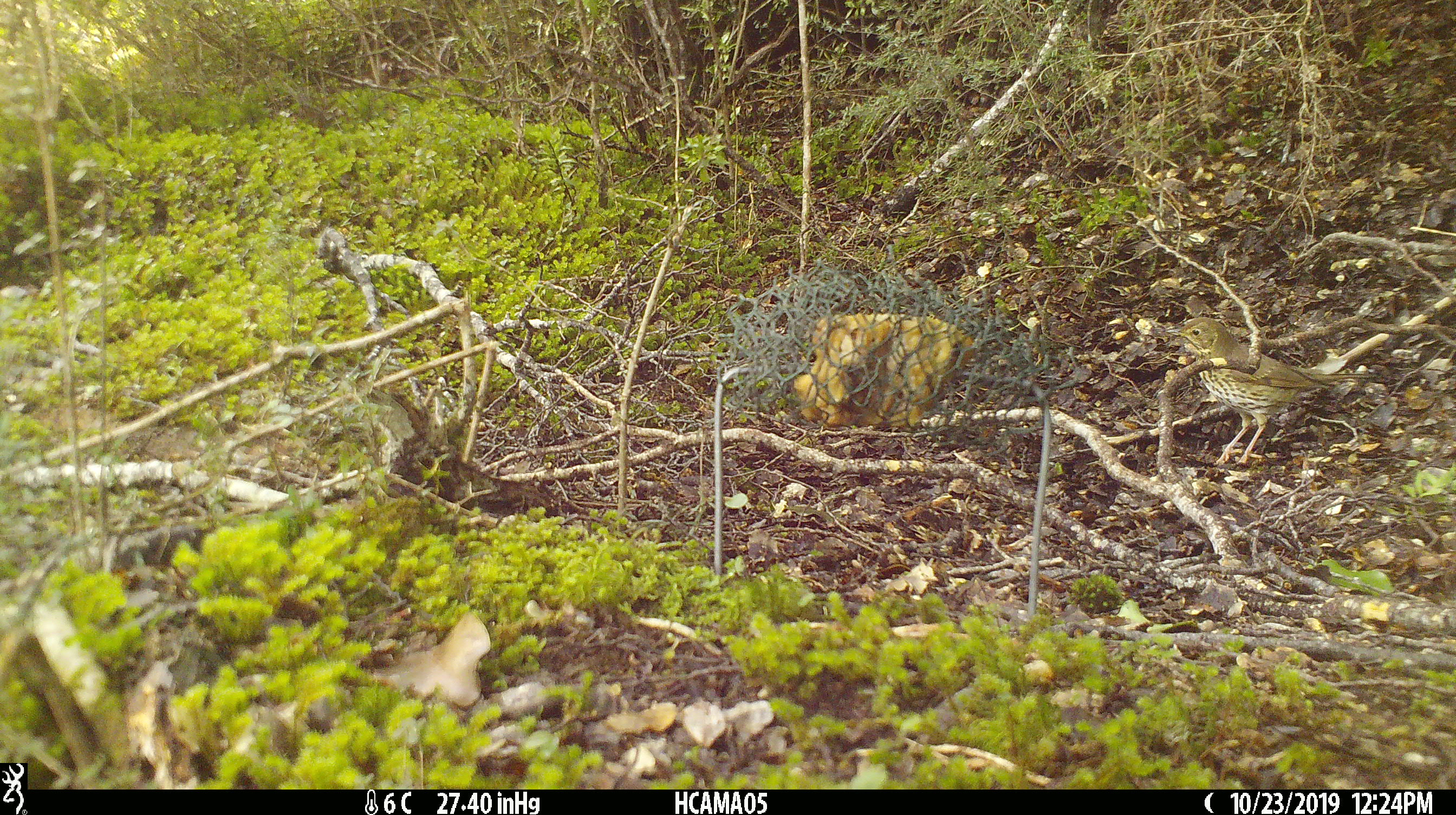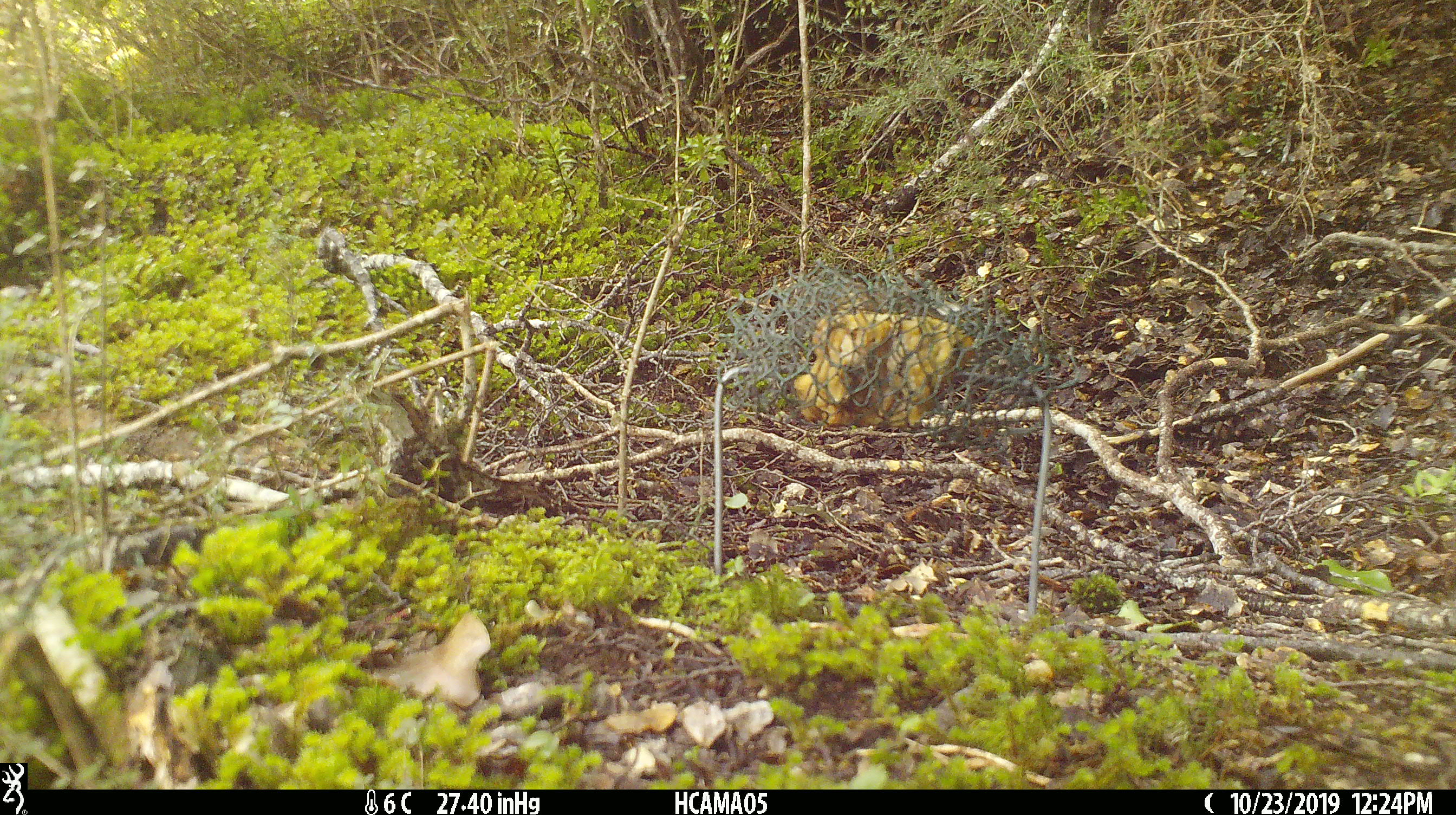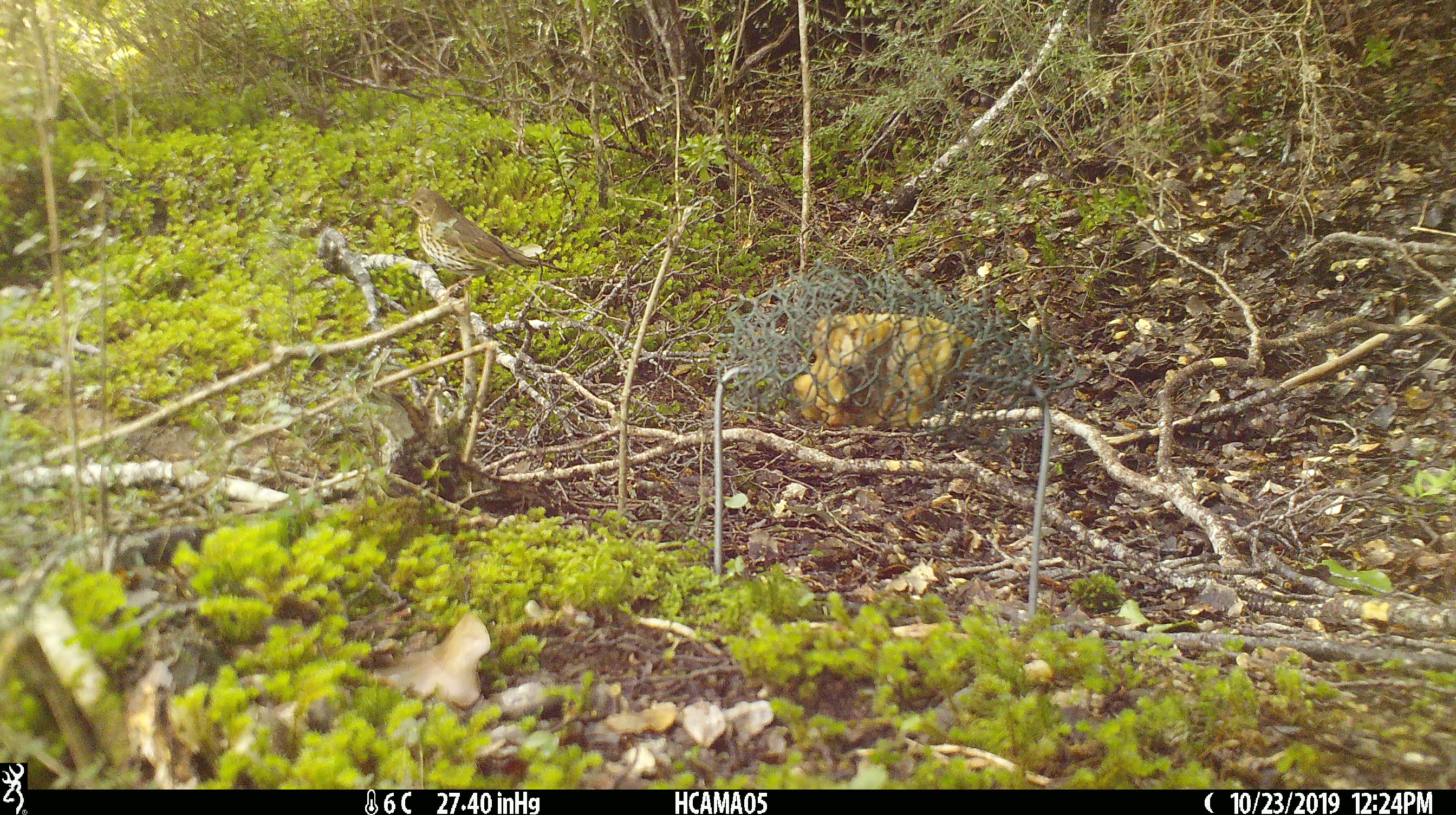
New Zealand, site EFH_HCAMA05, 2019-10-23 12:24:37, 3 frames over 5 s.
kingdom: Animalia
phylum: Chordata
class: Aves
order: Passeriformes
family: Turdidae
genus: Turdus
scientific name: Turdus philomelos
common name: song thrush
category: thrush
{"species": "thrush (song thrush) (Turdus philomelos)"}